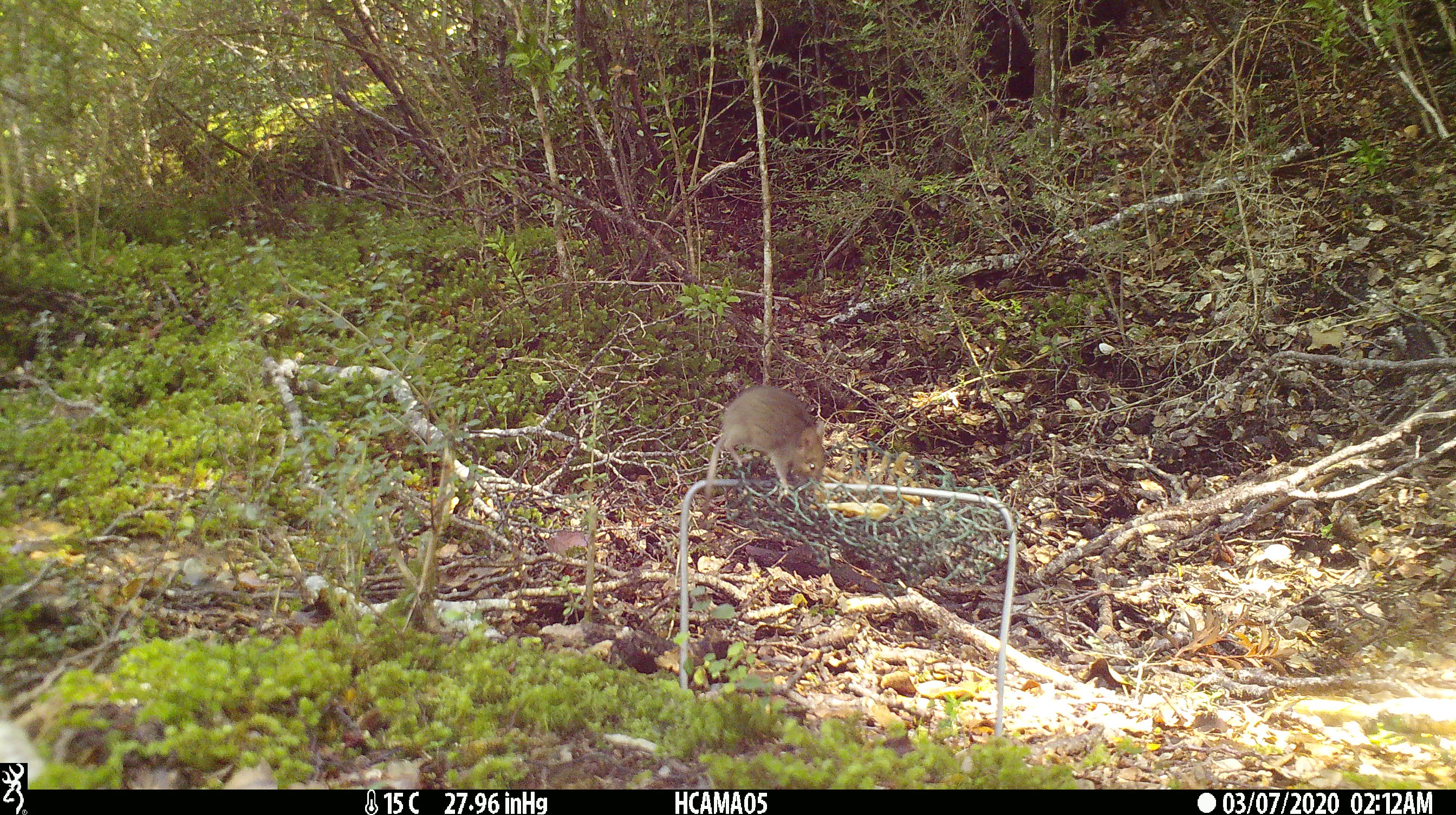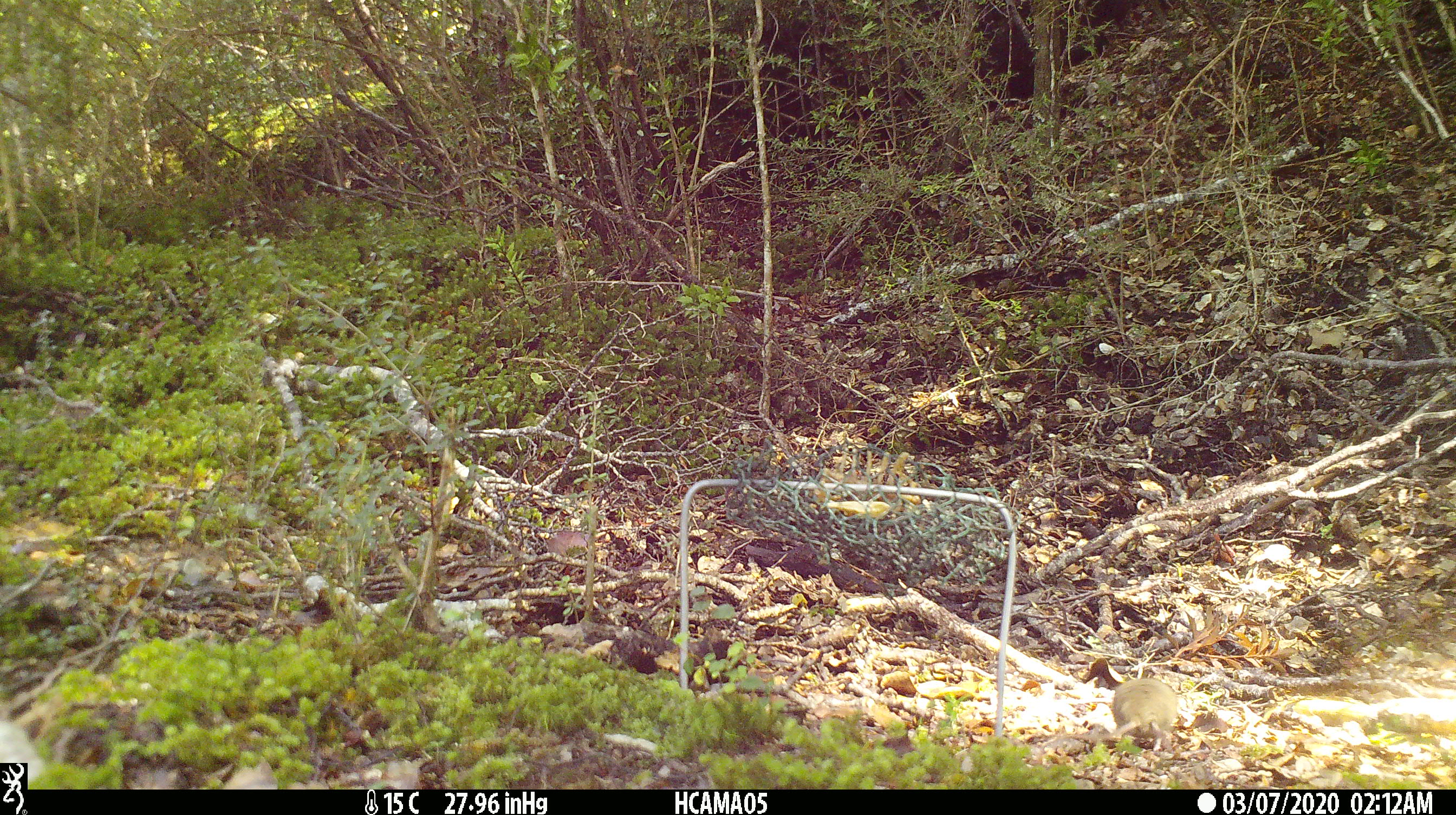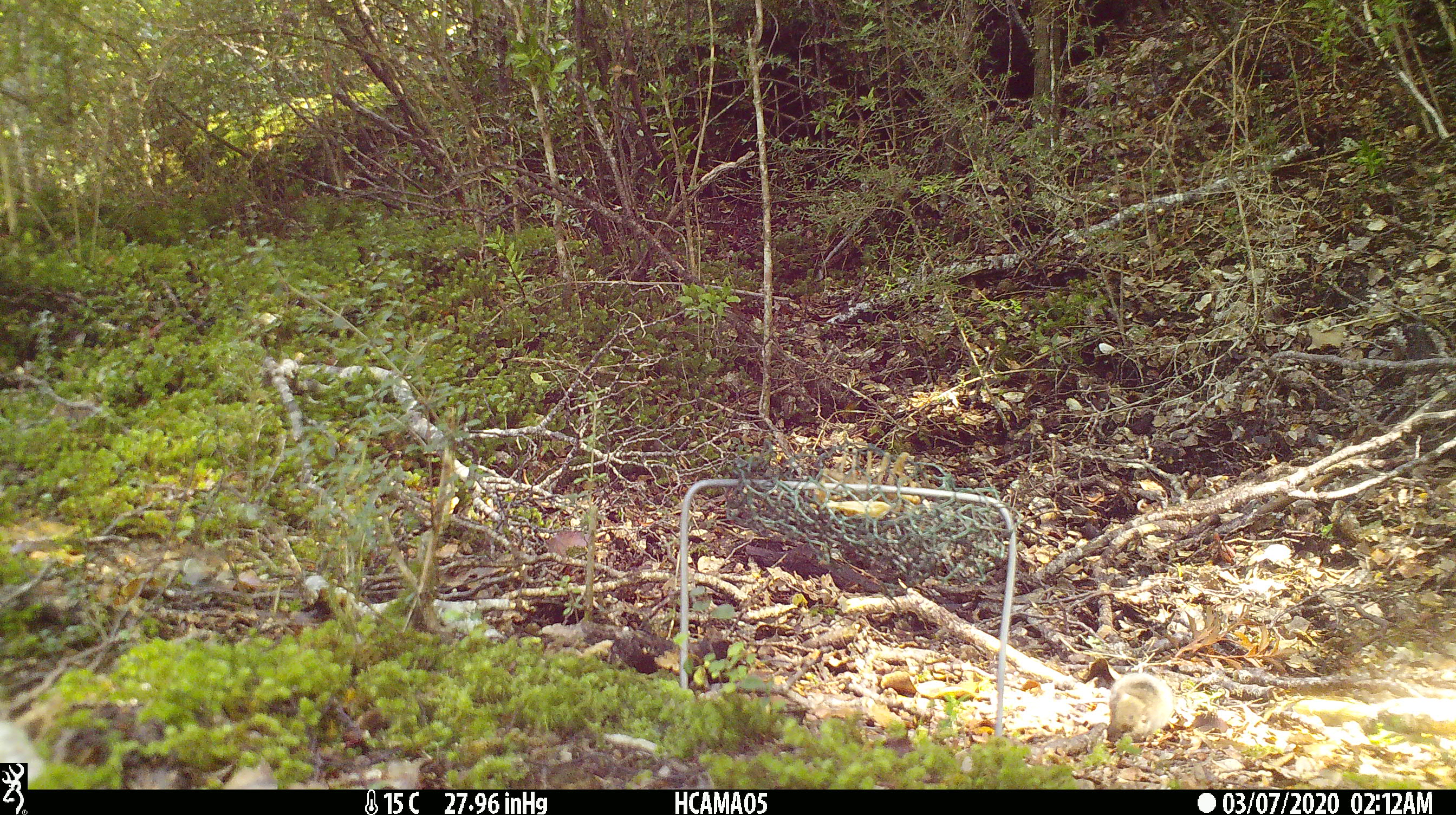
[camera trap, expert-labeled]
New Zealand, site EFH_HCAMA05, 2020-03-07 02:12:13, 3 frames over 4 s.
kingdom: Animalia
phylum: Chordata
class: Mammalia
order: Rodentia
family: Muridae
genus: Mus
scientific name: Mus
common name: mouse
Mouse (Mus).